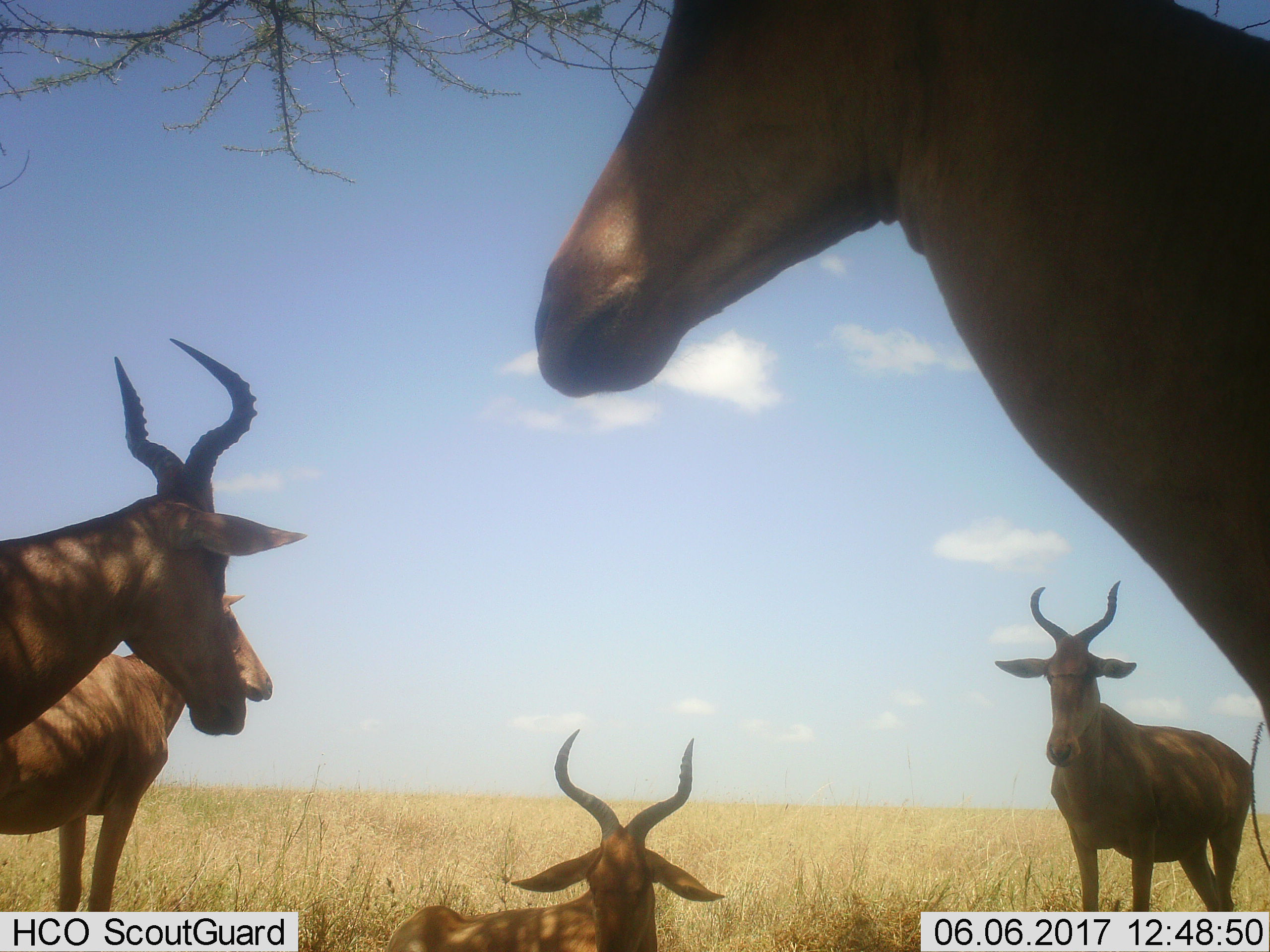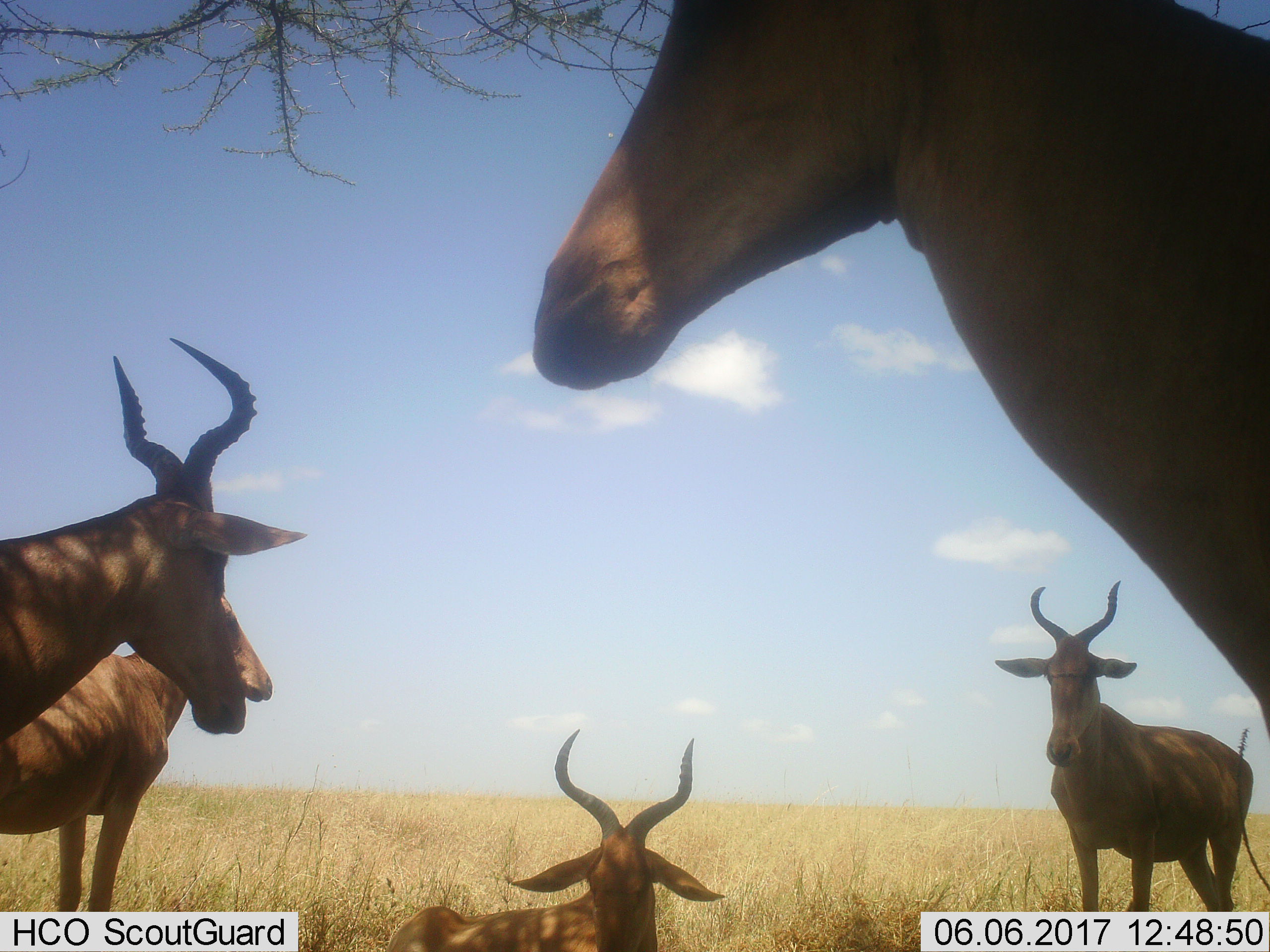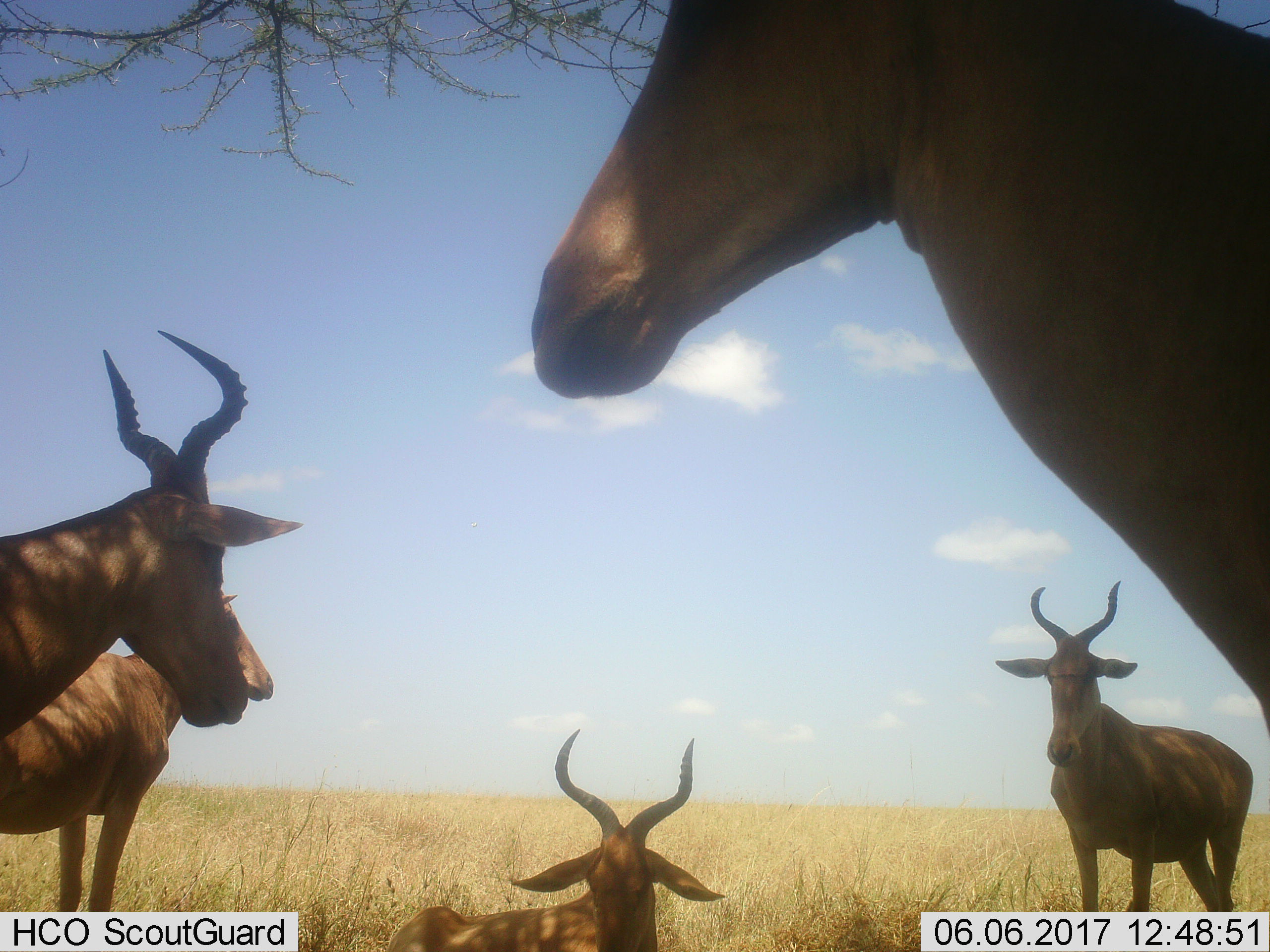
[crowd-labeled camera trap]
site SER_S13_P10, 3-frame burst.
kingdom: Animalia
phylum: Chordata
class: Mammalia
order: Artiodactyla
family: Bovidae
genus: Alcelaphus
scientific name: Alcelaphus buselaphus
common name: hartebeest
Hartebeest (Alcelaphus buselaphus), count 5. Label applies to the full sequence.